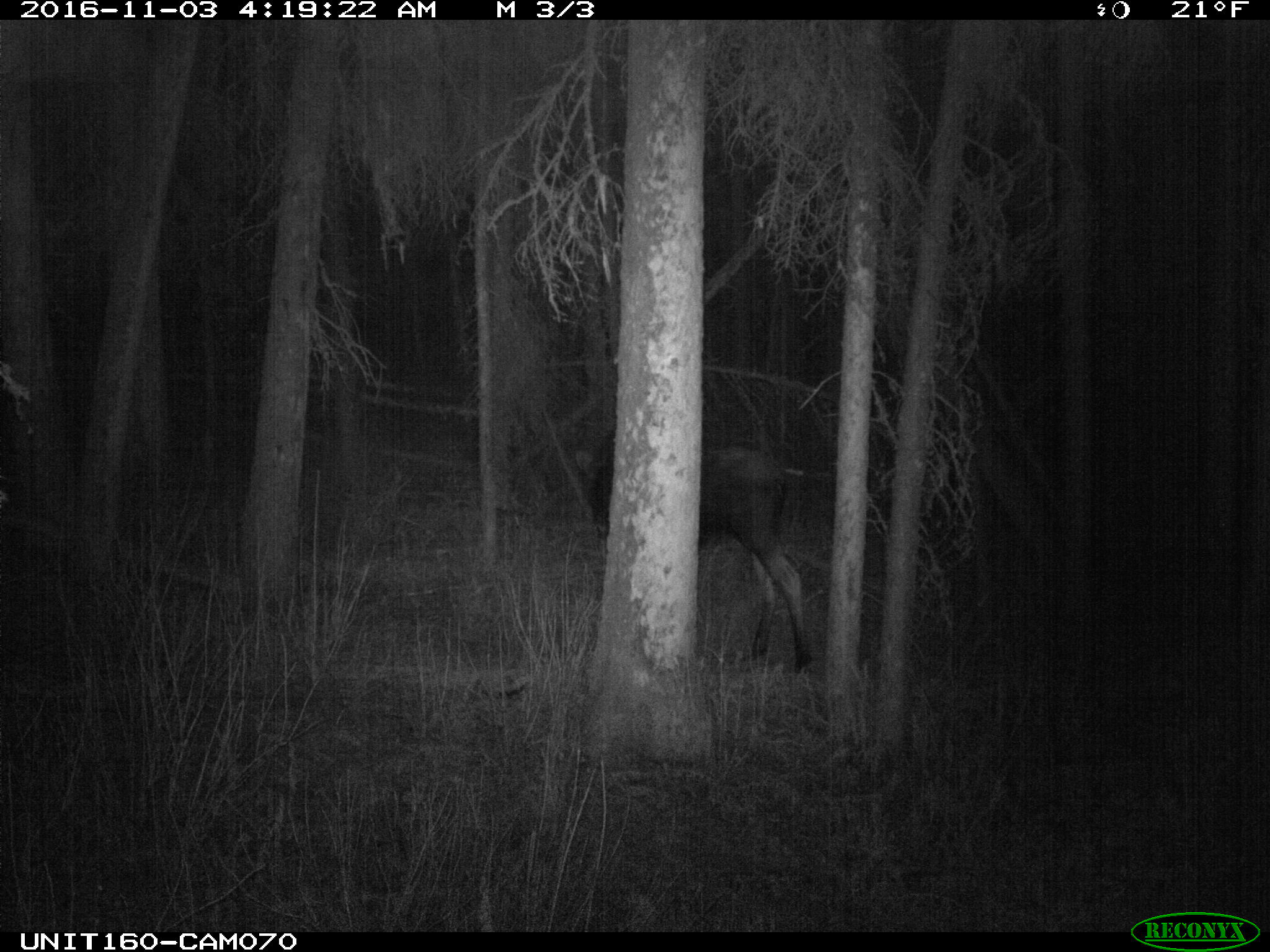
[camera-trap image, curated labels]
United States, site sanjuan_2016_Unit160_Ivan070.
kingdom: Animalia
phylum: Chordata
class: Mammalia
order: Artiodactyla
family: Cervidae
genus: Alces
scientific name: Alces alces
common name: moose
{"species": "Alces alces (moose)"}